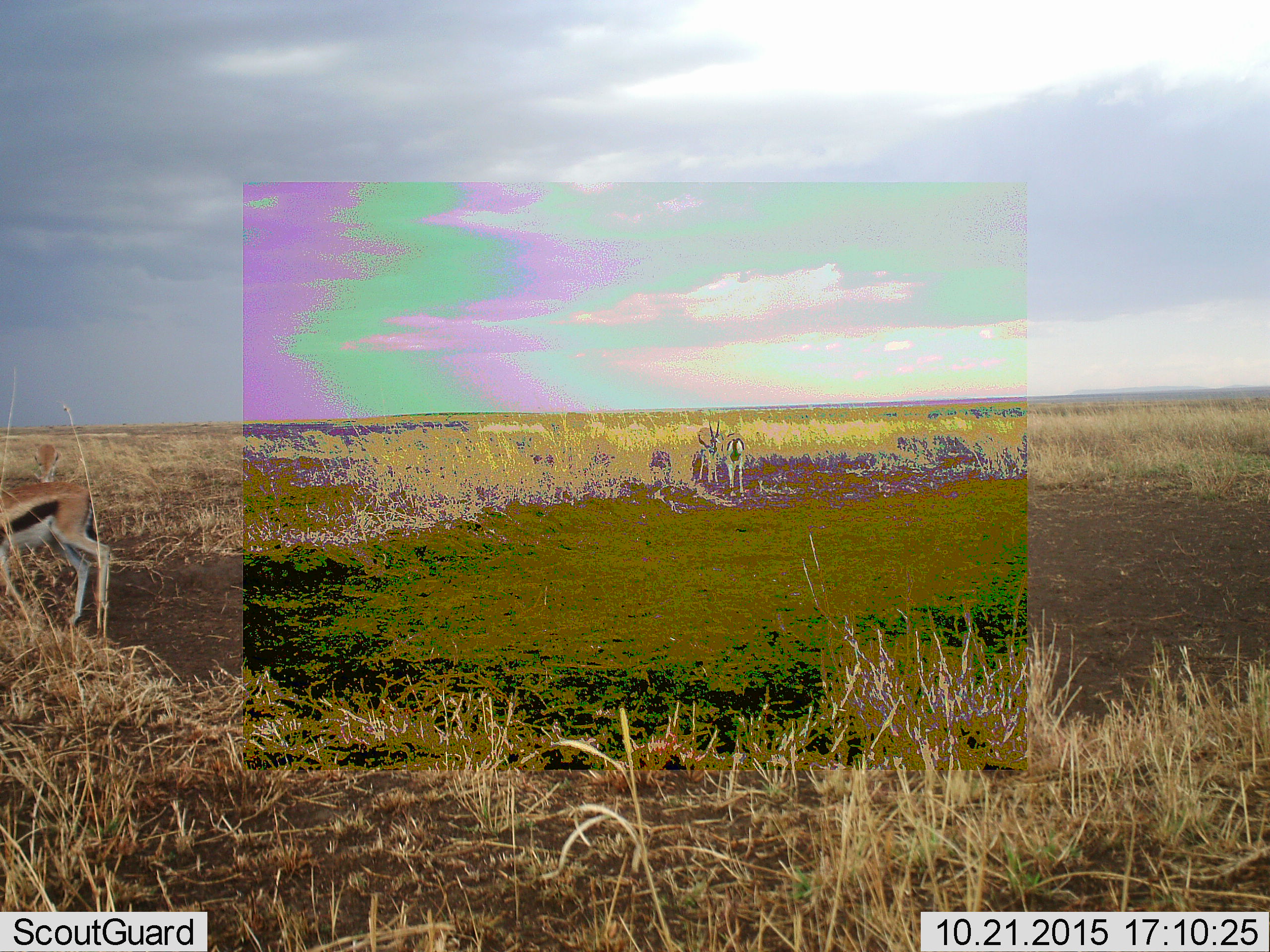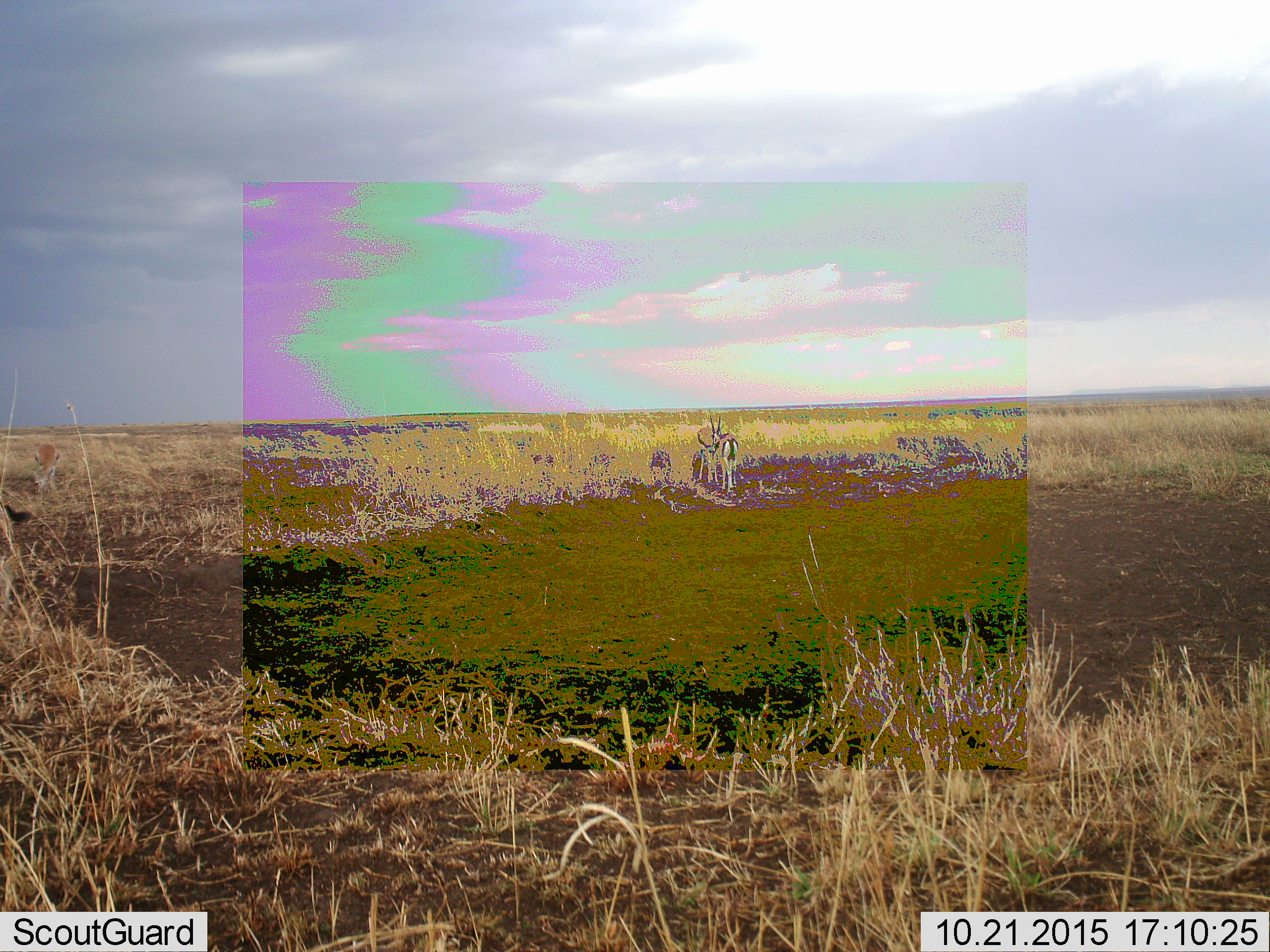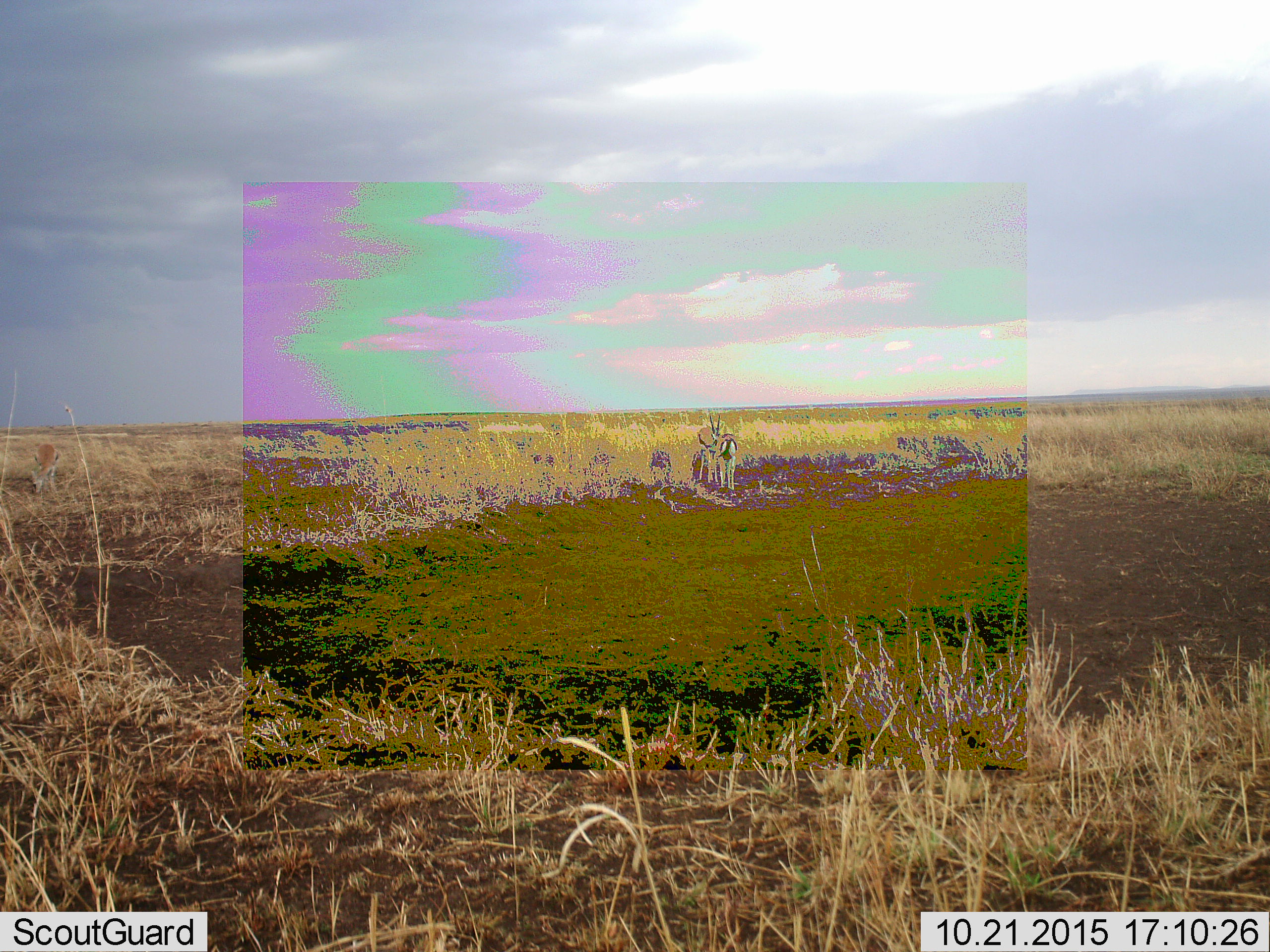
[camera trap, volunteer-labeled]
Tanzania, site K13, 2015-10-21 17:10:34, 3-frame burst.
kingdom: Animalia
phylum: Chordata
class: Mammalia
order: Artiodactyla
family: Bovidae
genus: Eudorcas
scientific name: Eudorcas thomsonii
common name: thomson's gazelle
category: gazellethomsons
Gazellethomsons (thomson's gazelle) (Eudorcas thomsonii), count 4. Behavior (volunteer vote fractions): standing 67%, resting 0%, moving 78%, interacting 0%. Young present (vote fraction): 11%. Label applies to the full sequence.